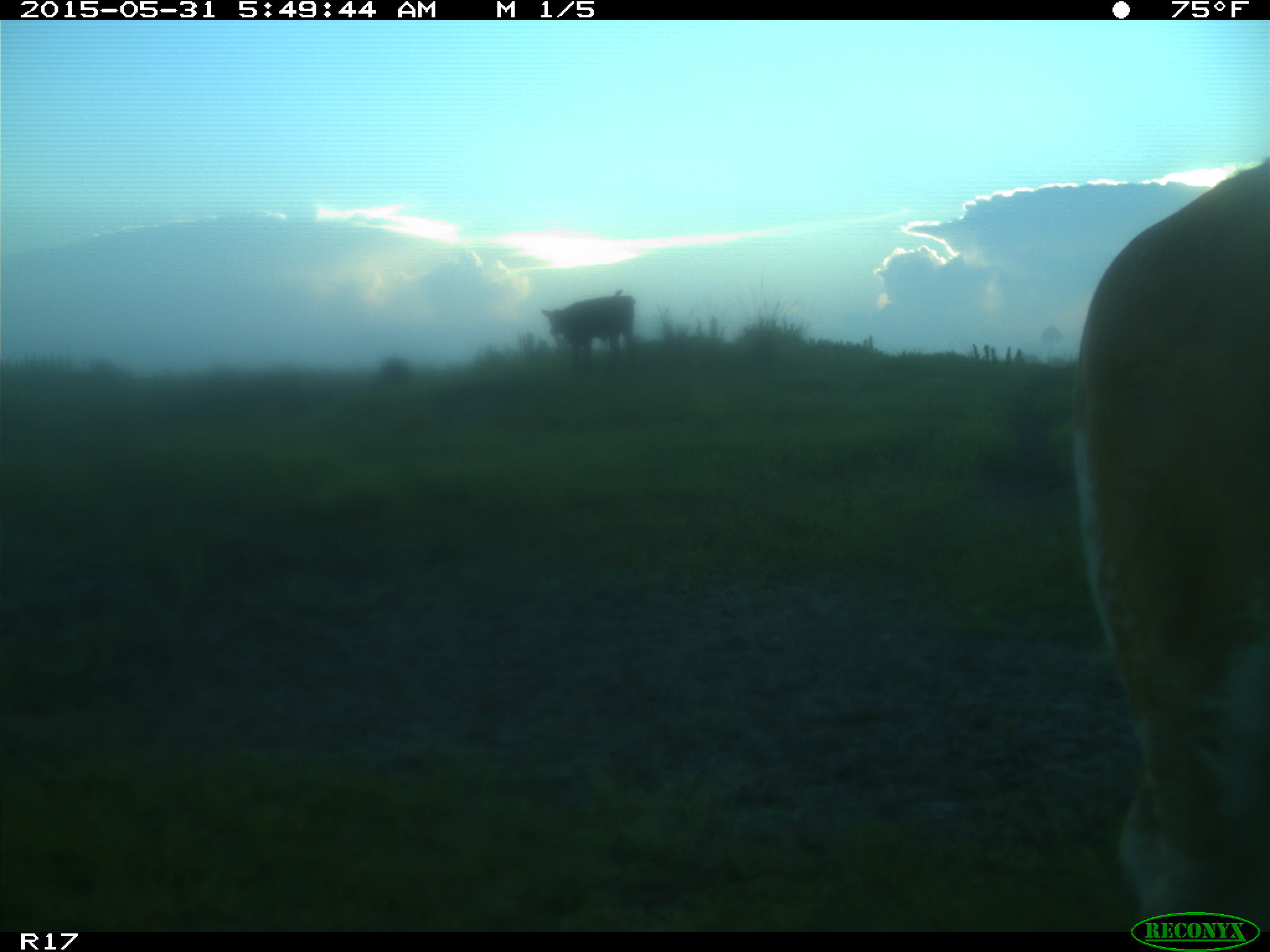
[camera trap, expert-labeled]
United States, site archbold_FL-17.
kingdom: Animalia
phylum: Chordata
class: Mammalia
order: Artiodactyla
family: Bovidae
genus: Bos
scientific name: Bos taurus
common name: domestic cow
Bos taurus (domestic cow).